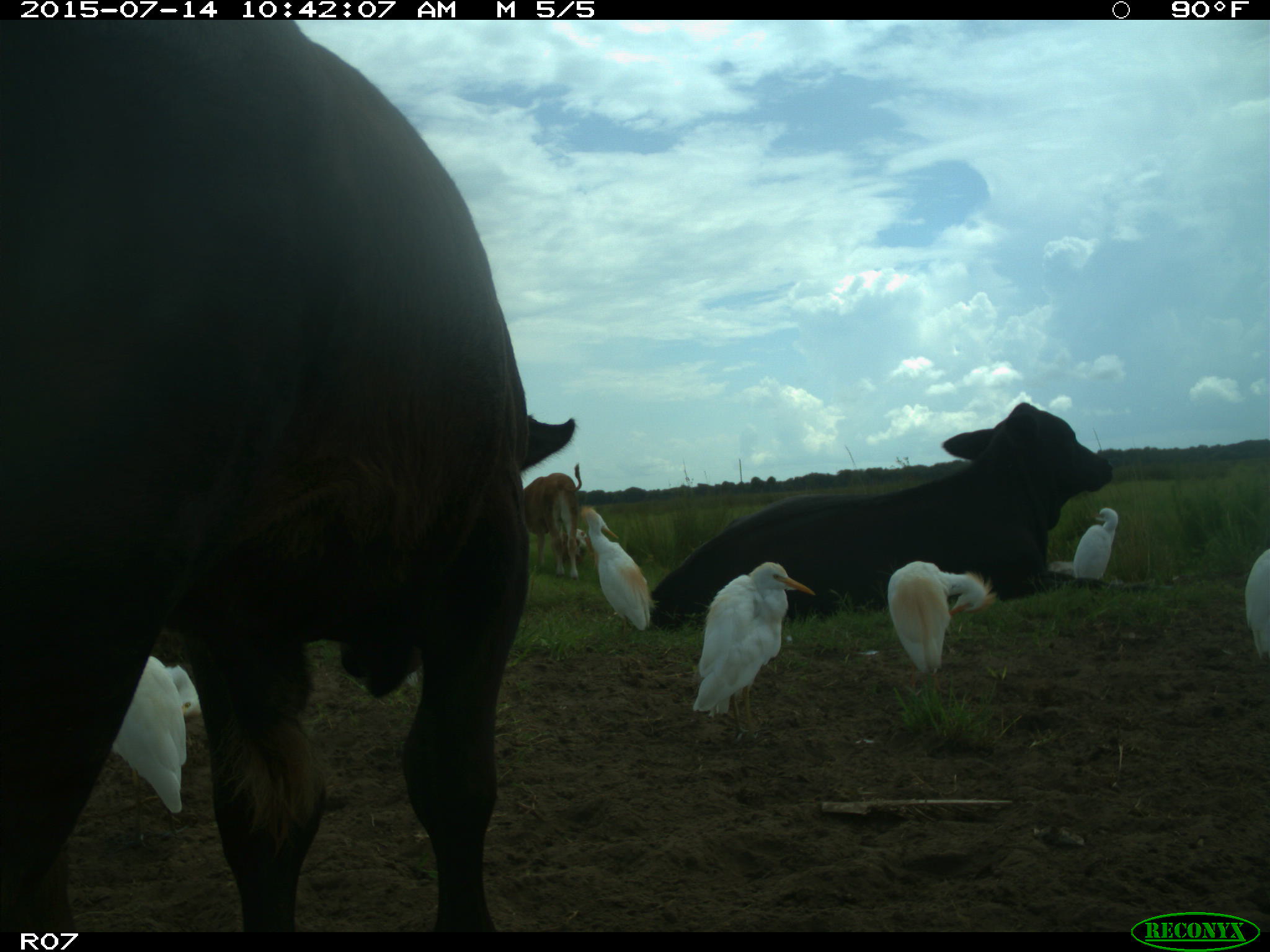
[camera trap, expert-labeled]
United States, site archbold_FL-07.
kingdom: Animalia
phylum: Chordata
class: Mammalia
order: Artiodactyla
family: Bovidae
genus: Bos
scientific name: Bos taurus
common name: domestic cow